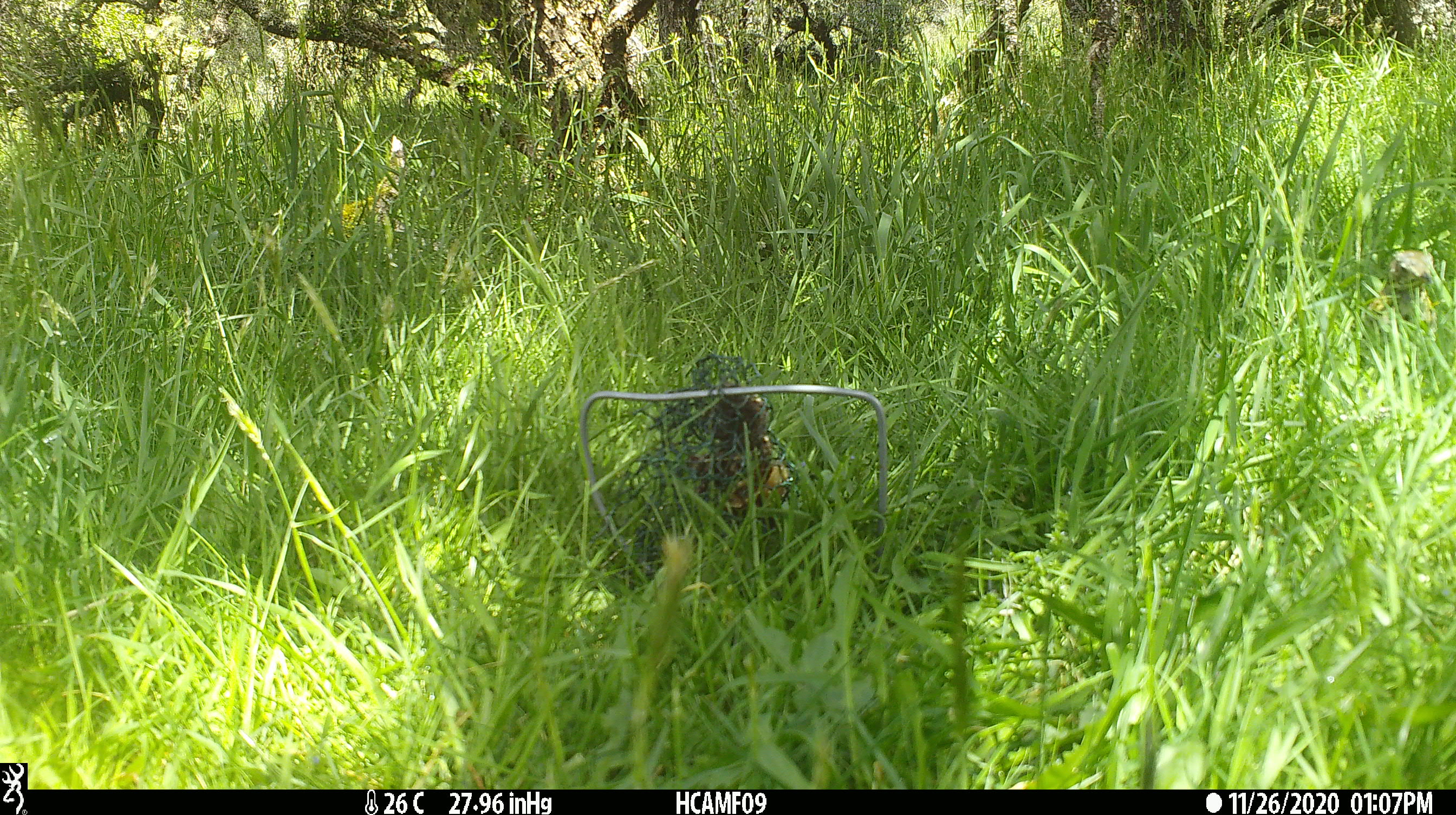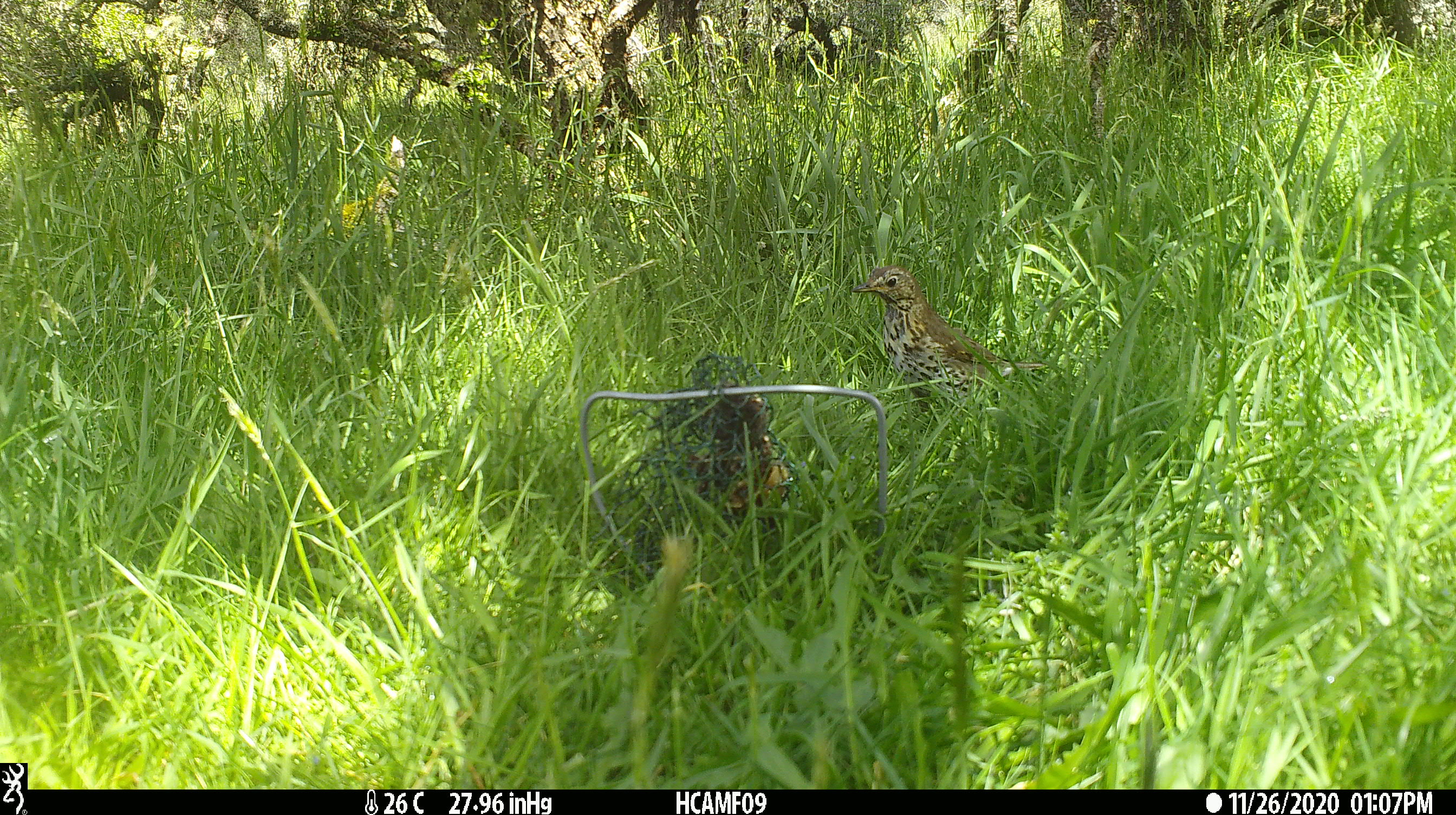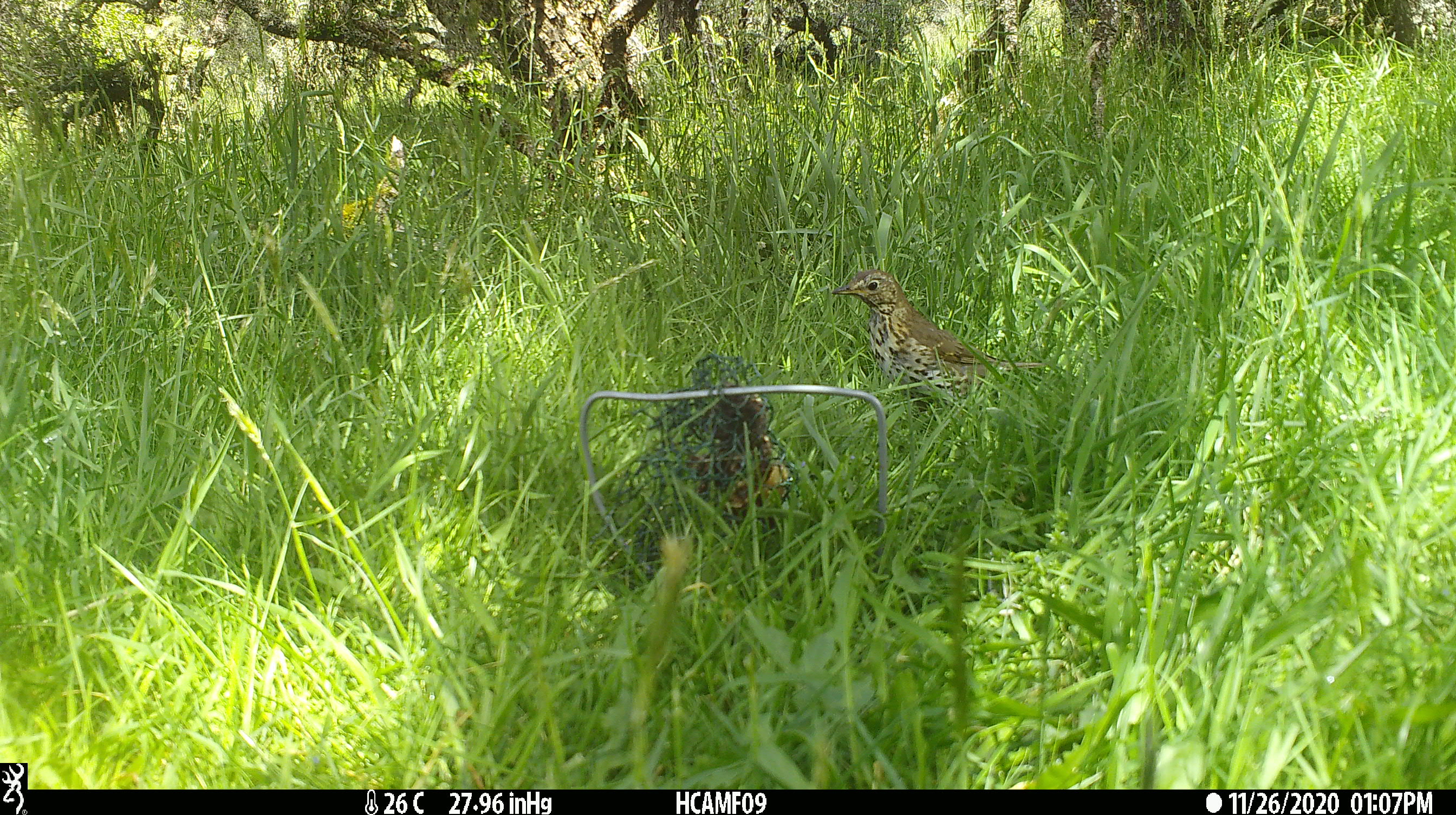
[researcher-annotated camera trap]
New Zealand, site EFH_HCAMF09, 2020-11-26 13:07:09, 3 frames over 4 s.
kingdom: Animalia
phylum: Chordata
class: Aves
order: Passeriformes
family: Turdidae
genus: Turdus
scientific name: Turdus philomelos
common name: song thrush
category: thrush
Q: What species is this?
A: Thrush (song thrush) (Turdus philomelos).